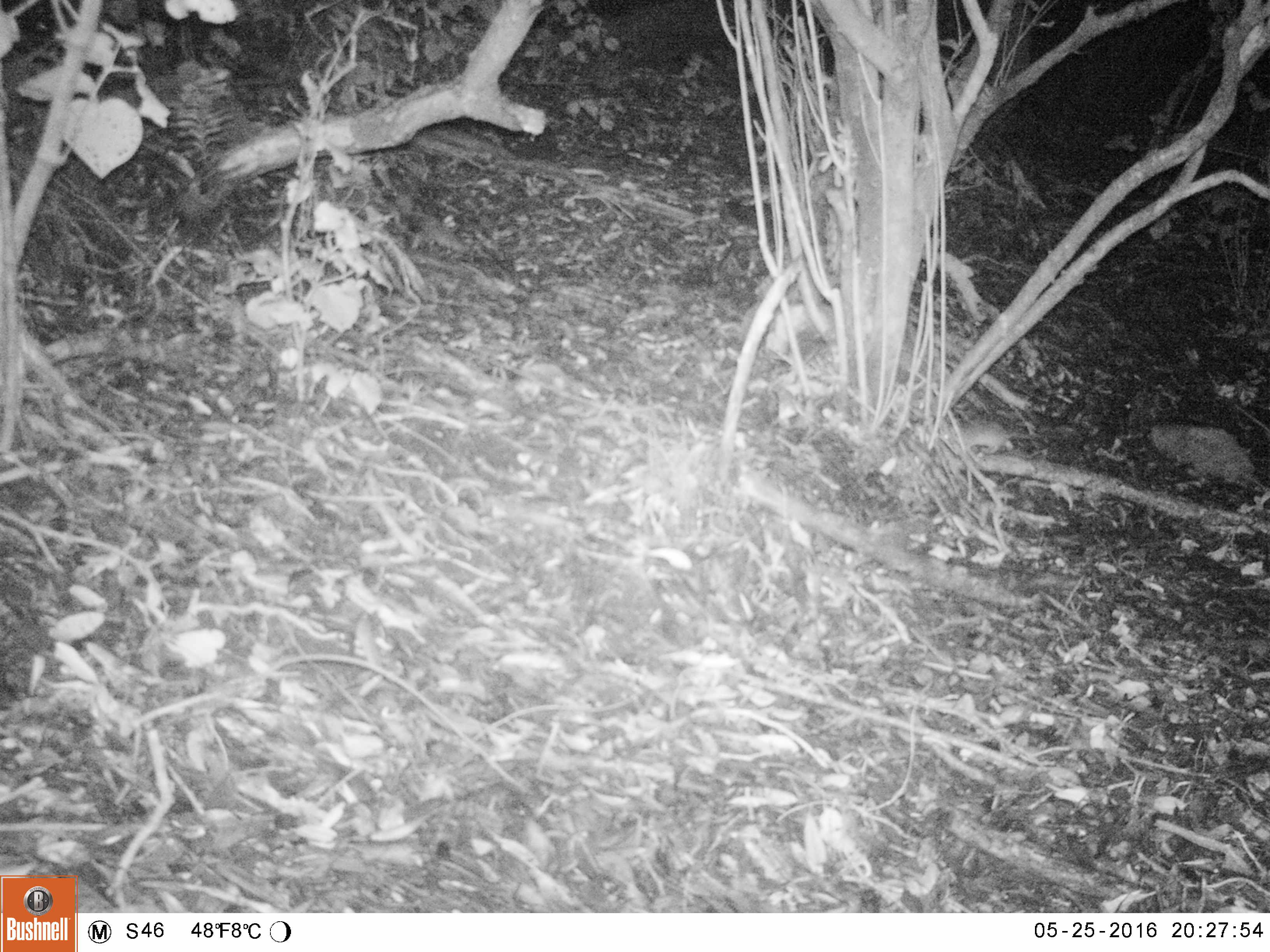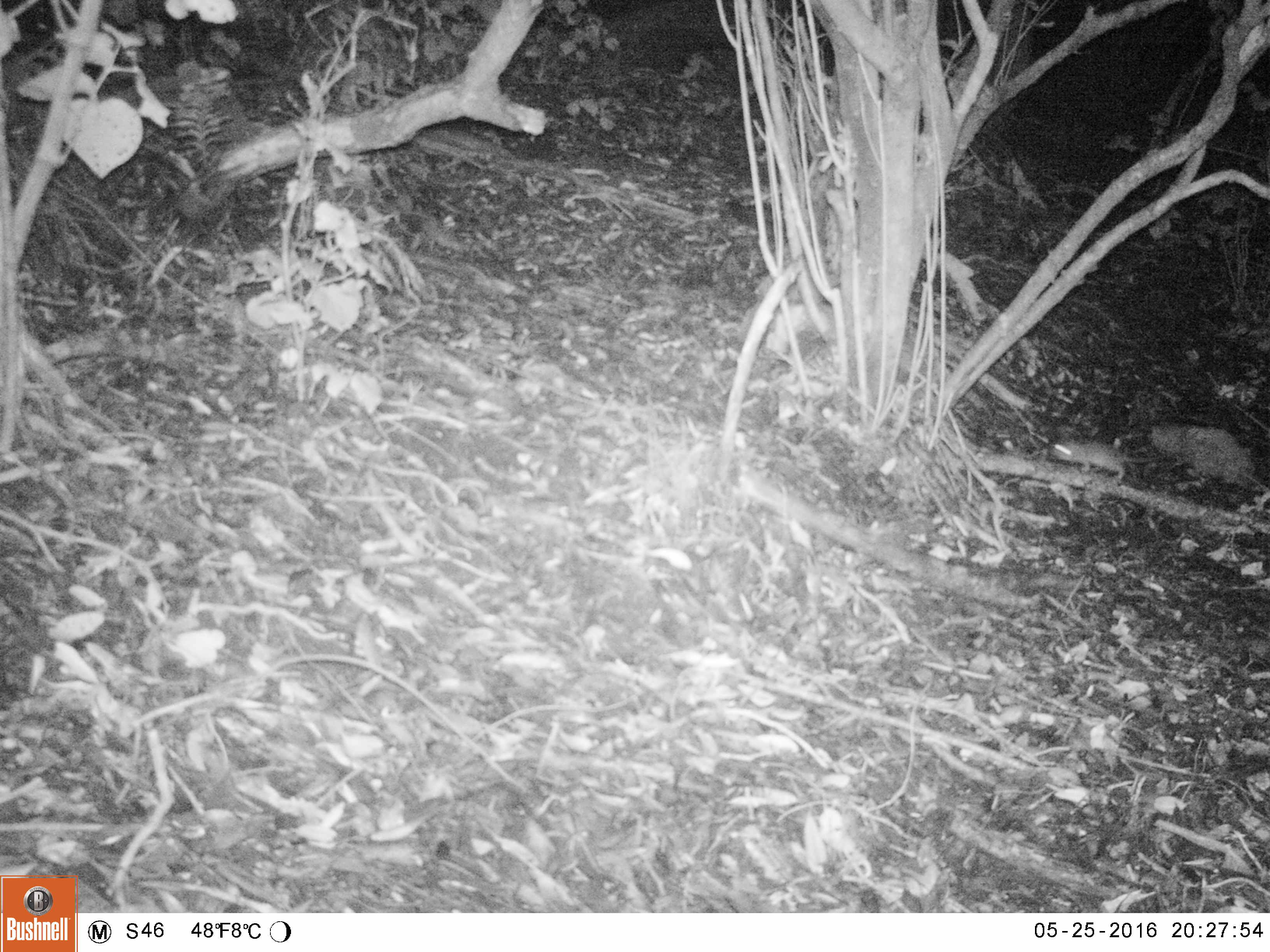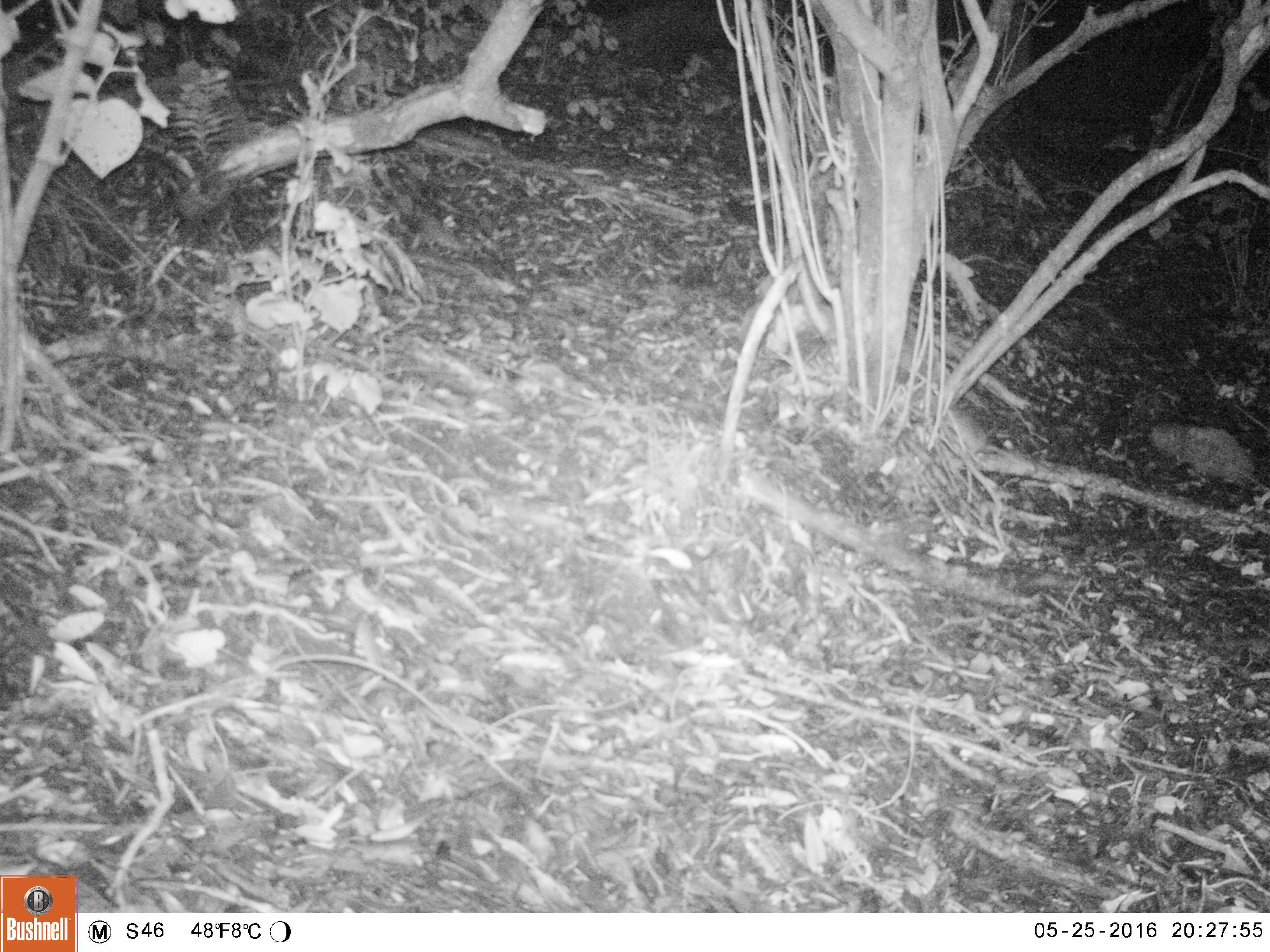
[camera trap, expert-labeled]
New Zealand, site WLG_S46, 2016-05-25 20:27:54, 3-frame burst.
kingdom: Animalia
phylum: Chordata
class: Mammalia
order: Rodentia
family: Muridae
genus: Rattus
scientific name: Rattus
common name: rat